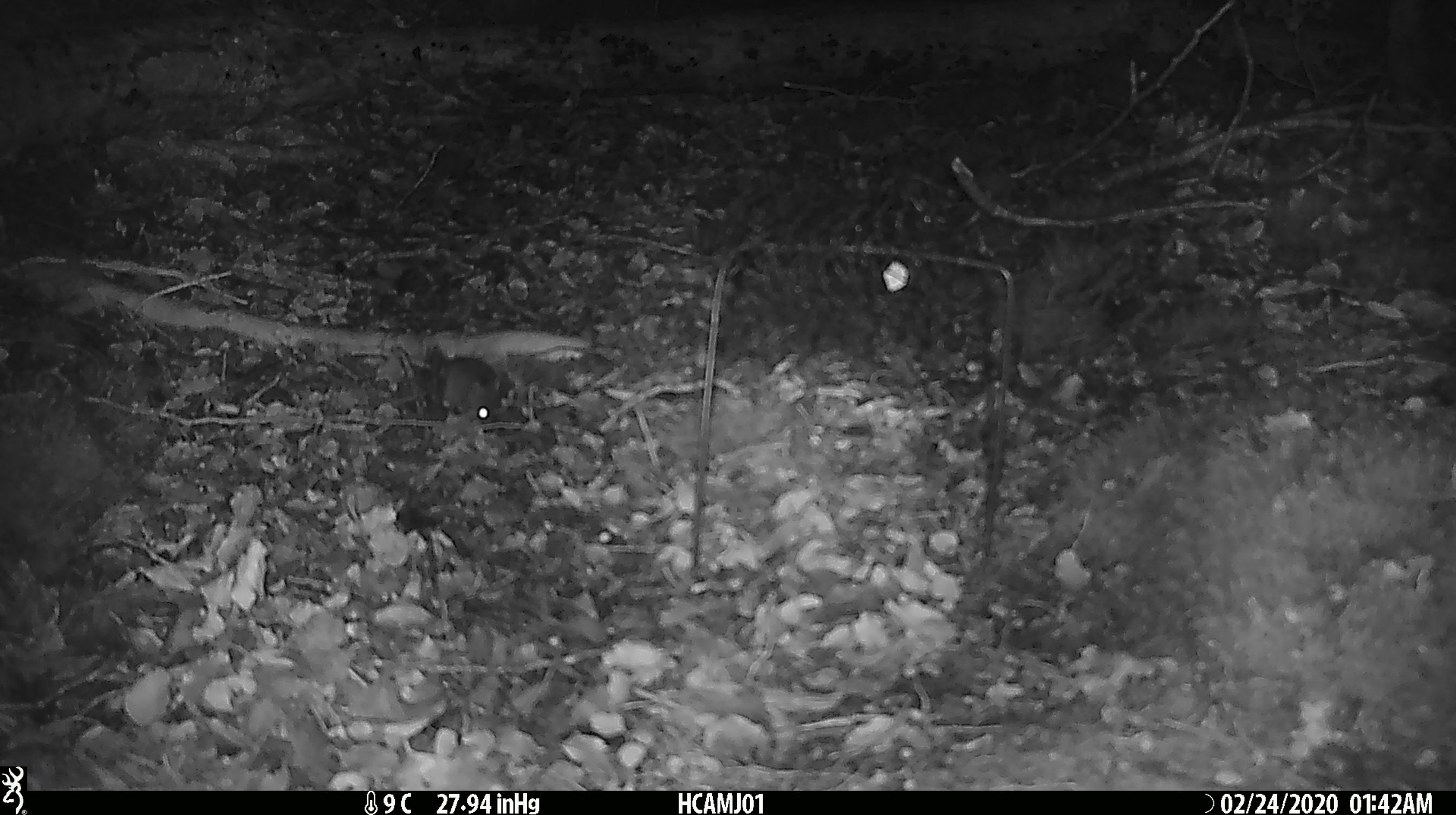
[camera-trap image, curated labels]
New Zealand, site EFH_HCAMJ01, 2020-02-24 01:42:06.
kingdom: Animalia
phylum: Chordata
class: Mammalia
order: Rodentia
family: Muridae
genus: Mus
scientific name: Mus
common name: mouse